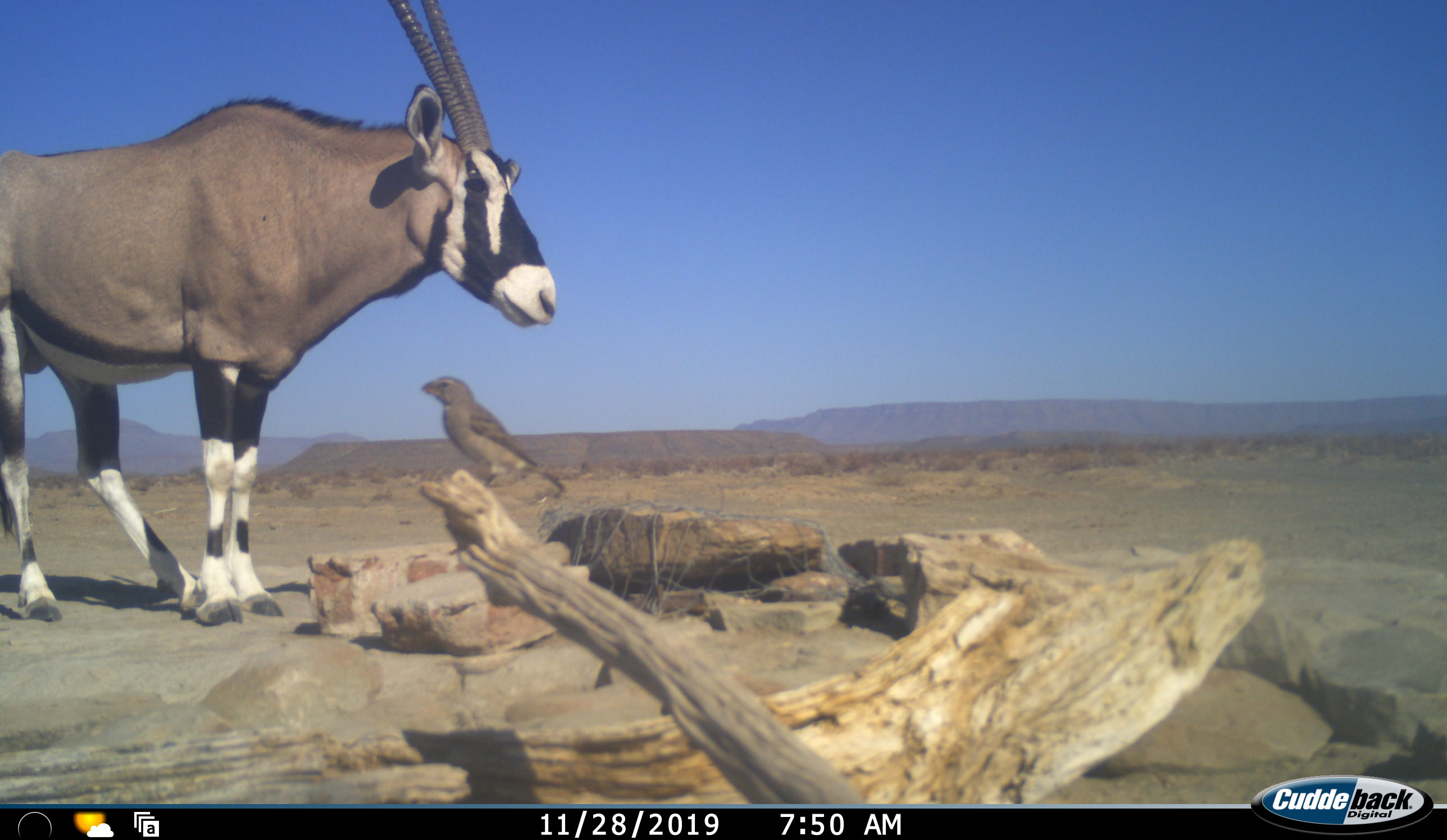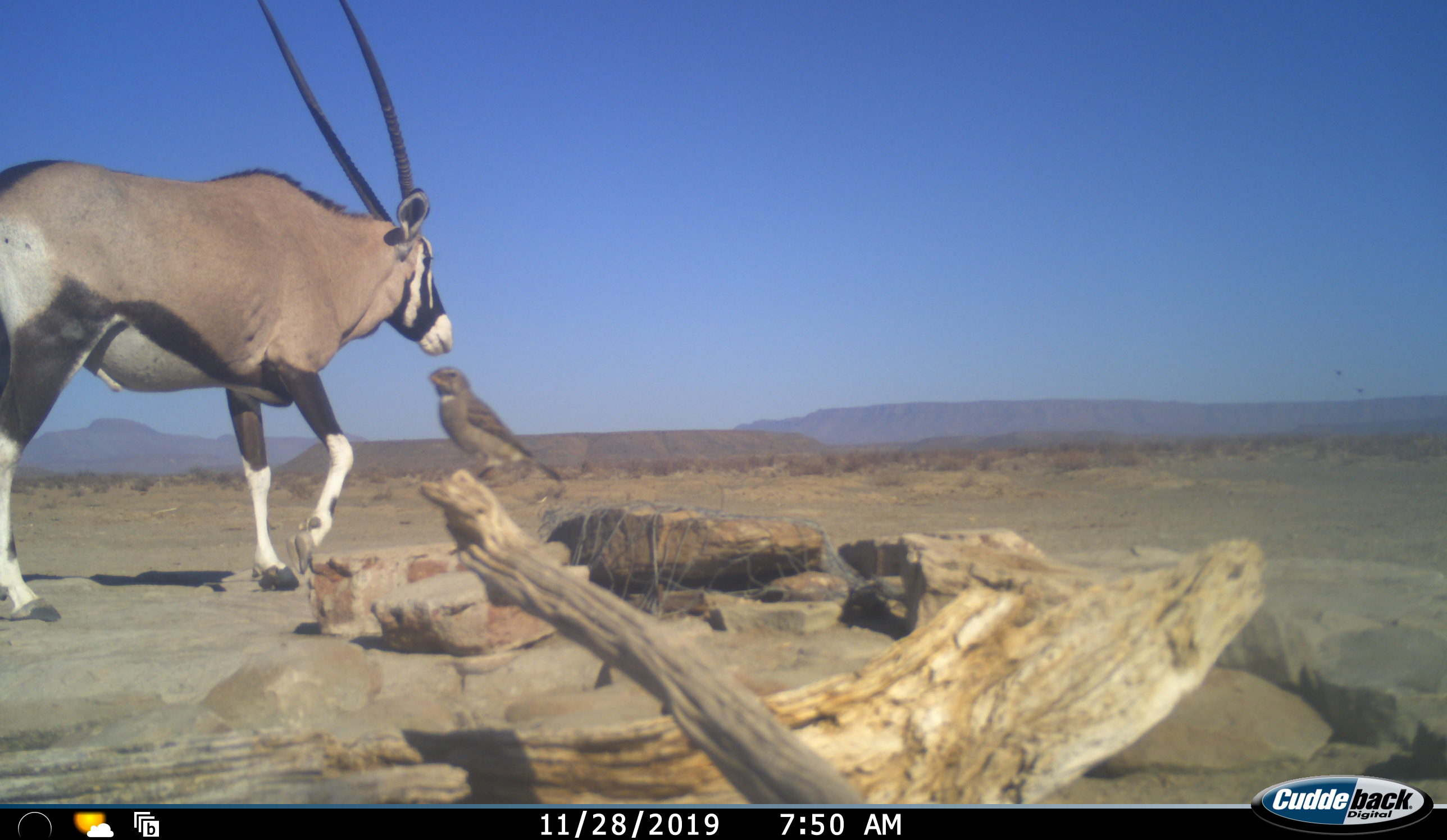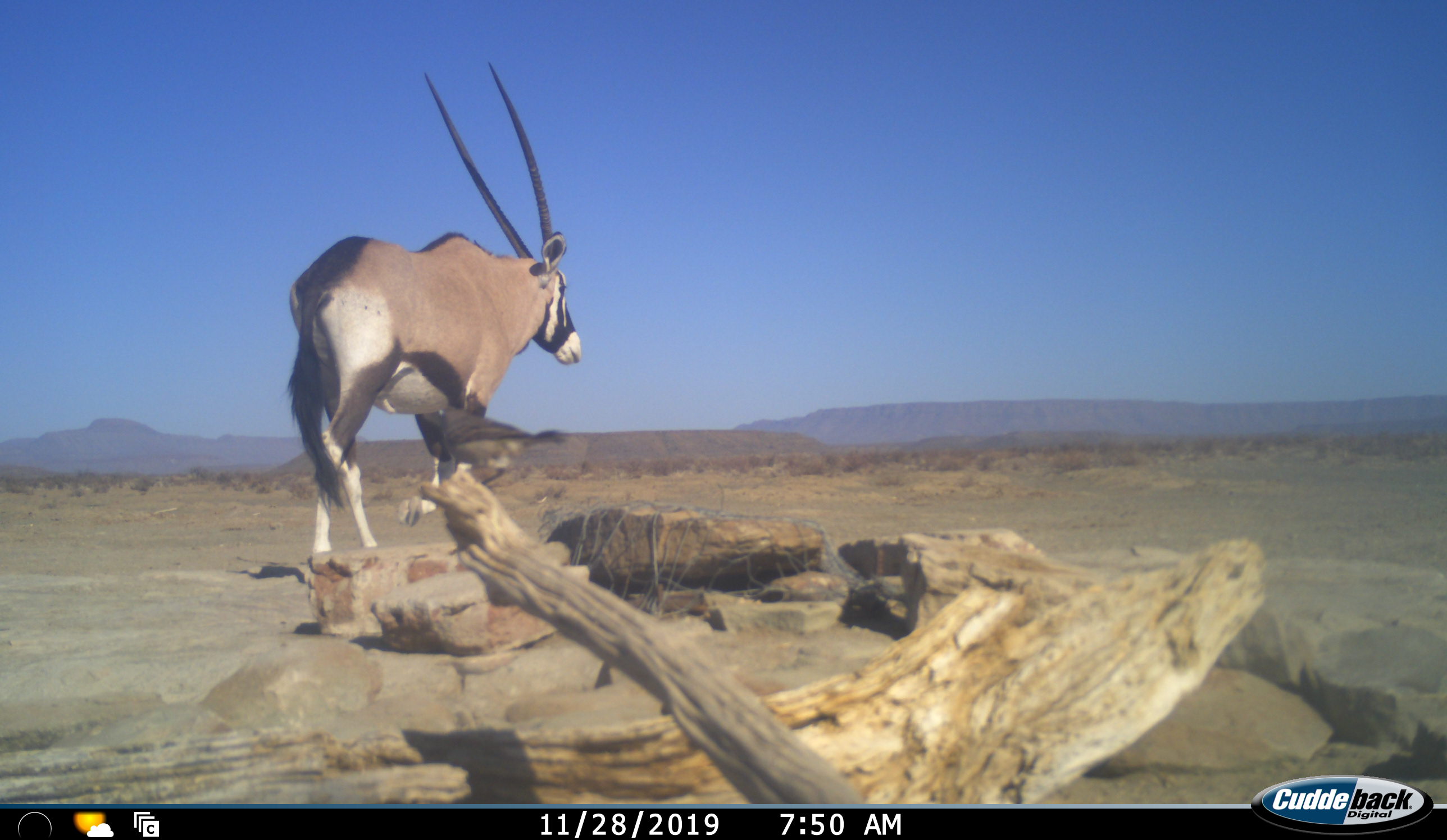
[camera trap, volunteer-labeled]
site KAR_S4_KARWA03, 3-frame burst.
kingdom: Animalia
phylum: Chordata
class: Aves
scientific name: Aves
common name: bird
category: birdother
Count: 1.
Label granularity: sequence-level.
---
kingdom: Animalia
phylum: Chordata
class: Mammalia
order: Artiodactyla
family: Bovidae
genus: Oryx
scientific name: Oryx gazella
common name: gemsbok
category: oryx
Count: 1.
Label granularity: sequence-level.